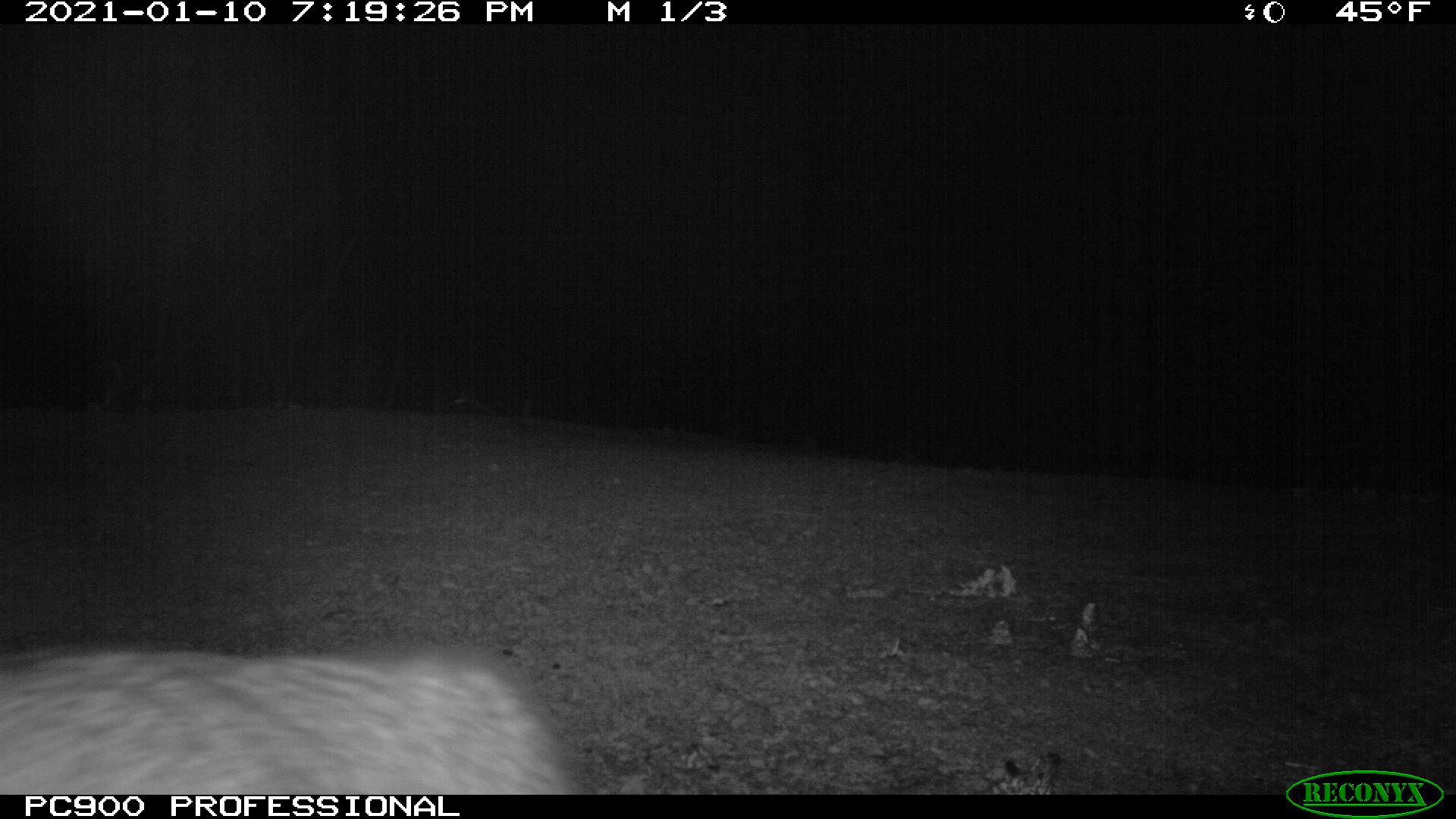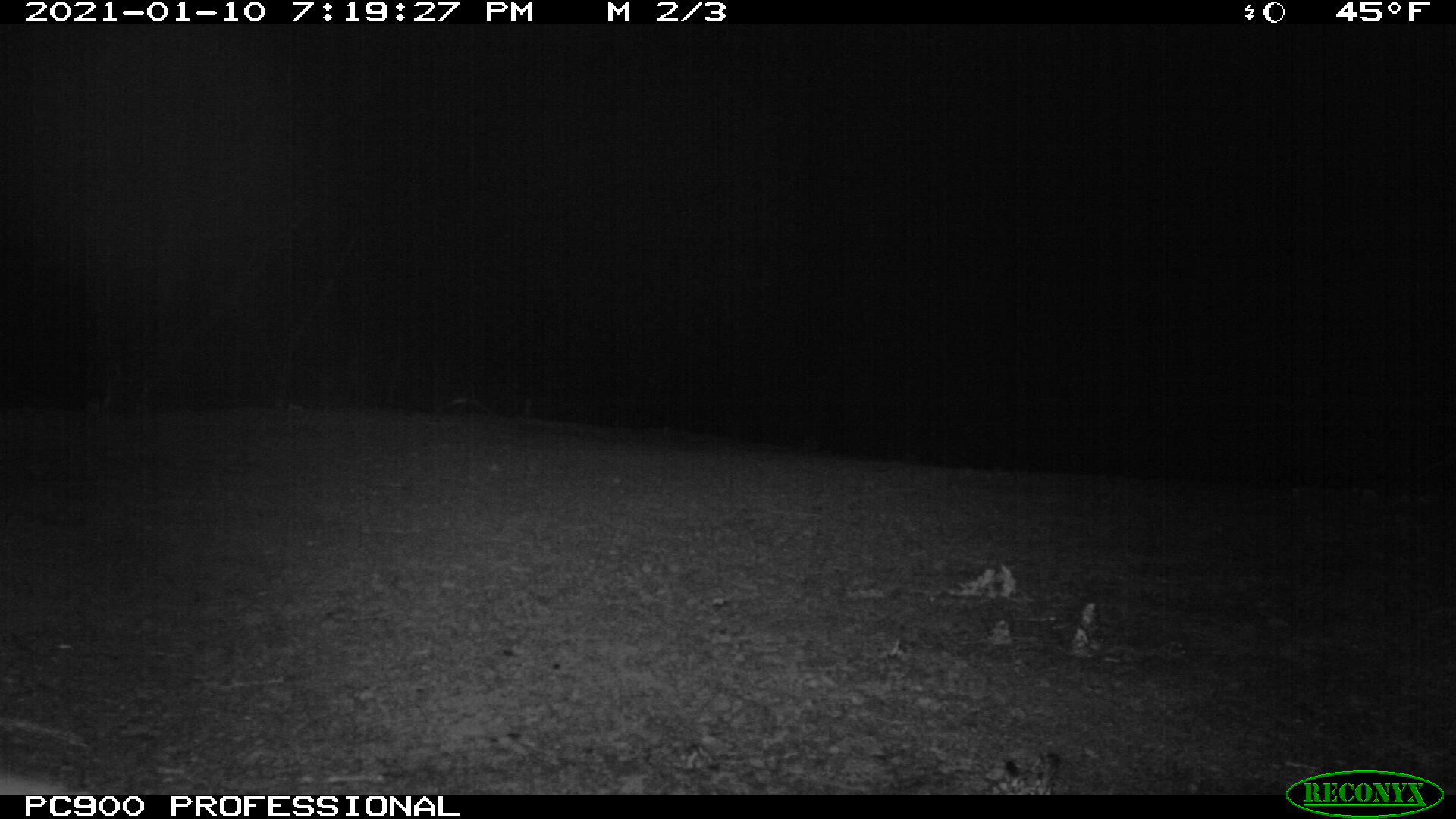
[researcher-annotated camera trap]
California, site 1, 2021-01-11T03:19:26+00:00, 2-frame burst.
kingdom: Animalia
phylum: Chordata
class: Mammalia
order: Carnivora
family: Canidae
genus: Urocyon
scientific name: Urocyon cinereoargenteus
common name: gray fox